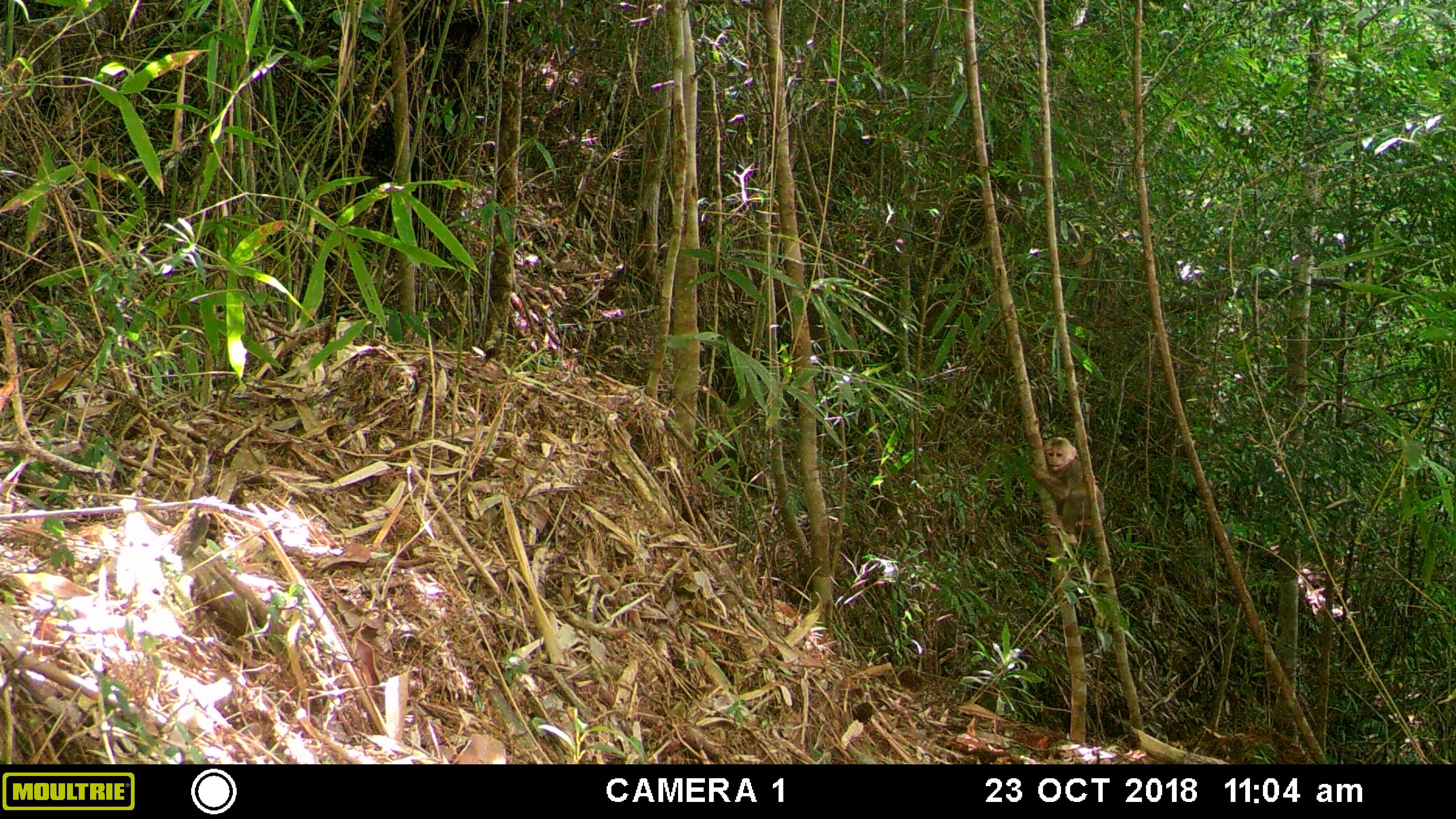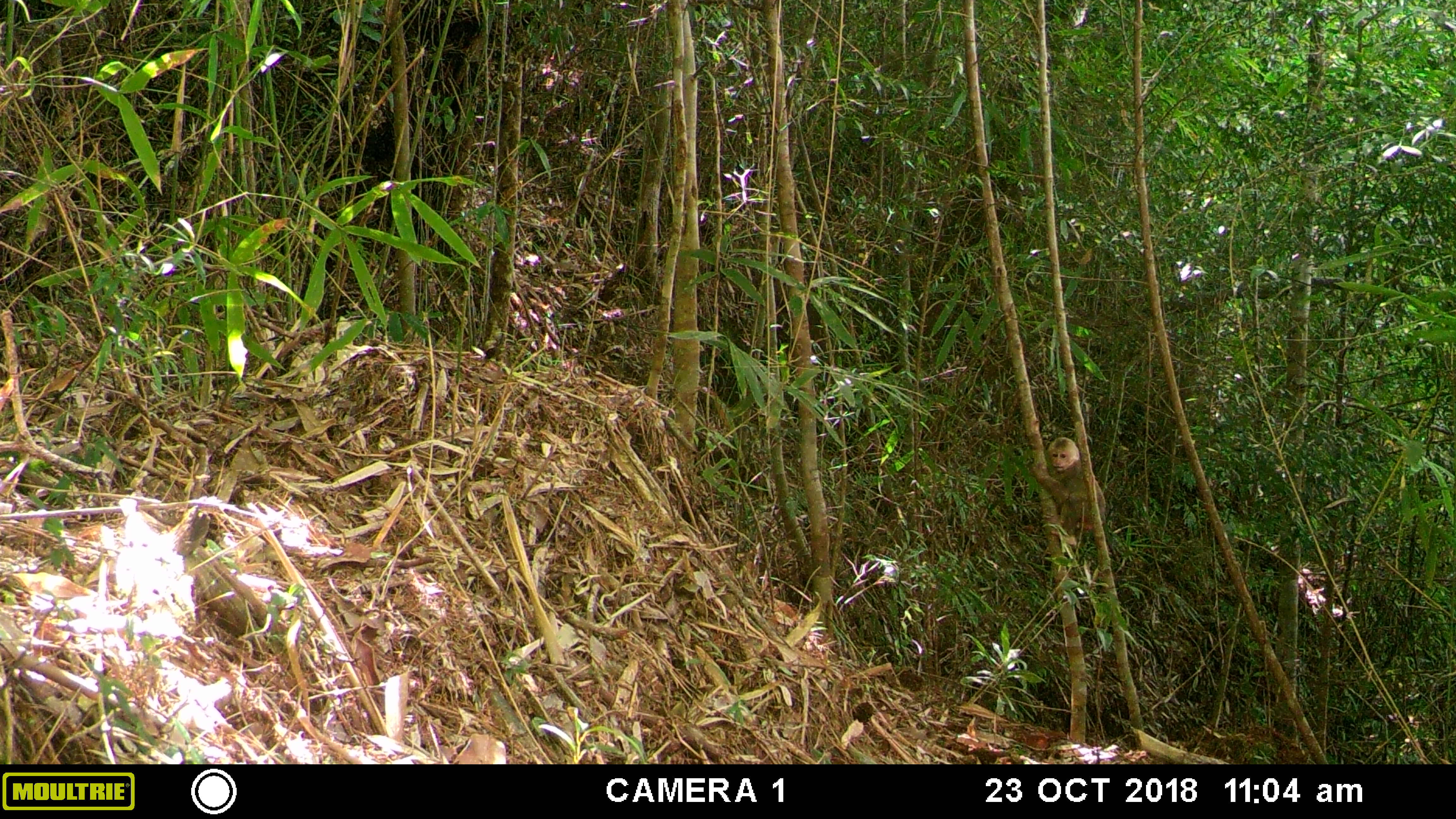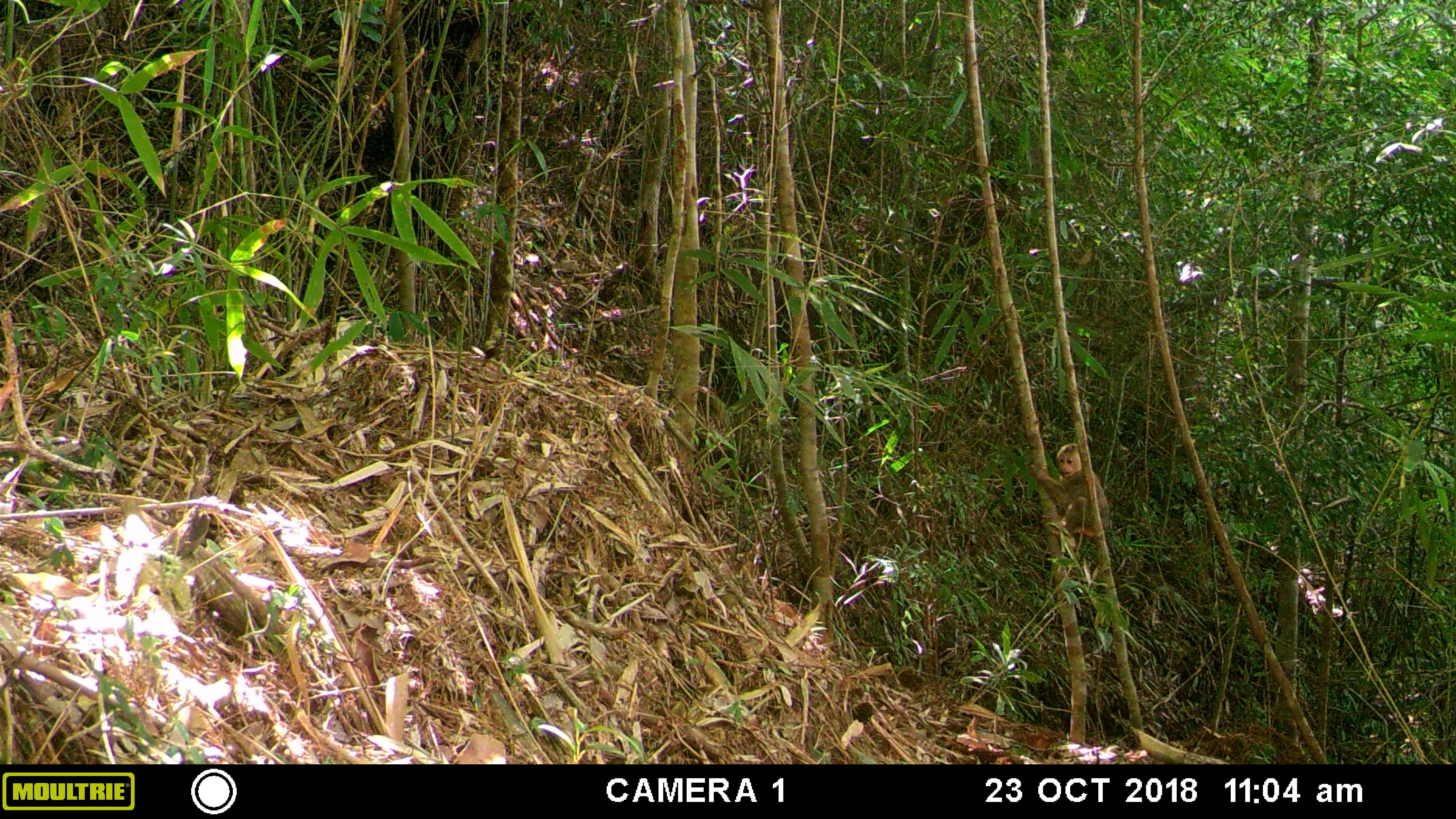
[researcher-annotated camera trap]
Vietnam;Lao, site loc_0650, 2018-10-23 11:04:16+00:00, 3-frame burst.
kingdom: Animalia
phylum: Chordata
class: Mammalia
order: Primates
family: Cercopithecidae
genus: Macaca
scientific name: Macaca arctoides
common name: stump-tailed macaque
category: stump tailed macaque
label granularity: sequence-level